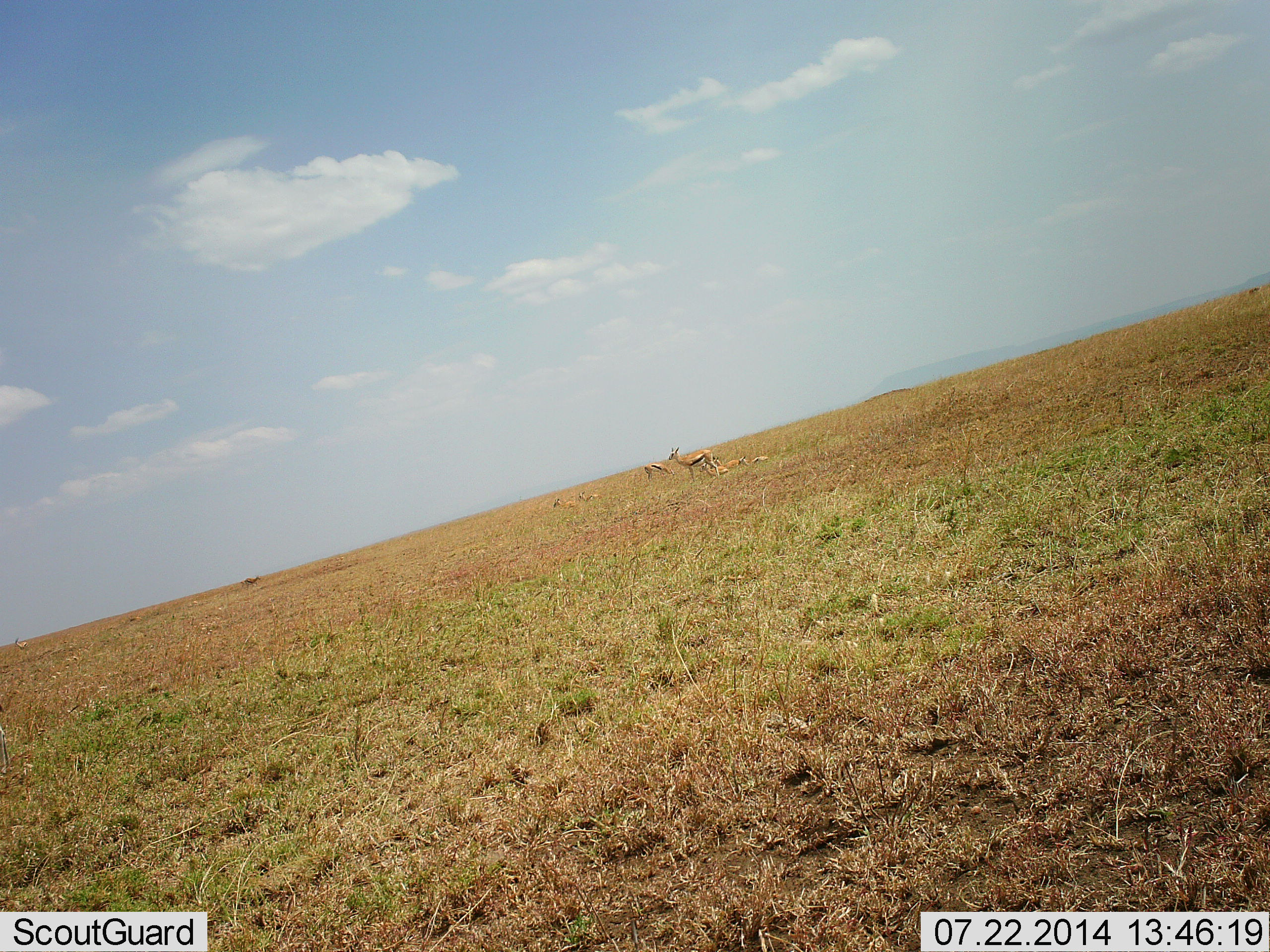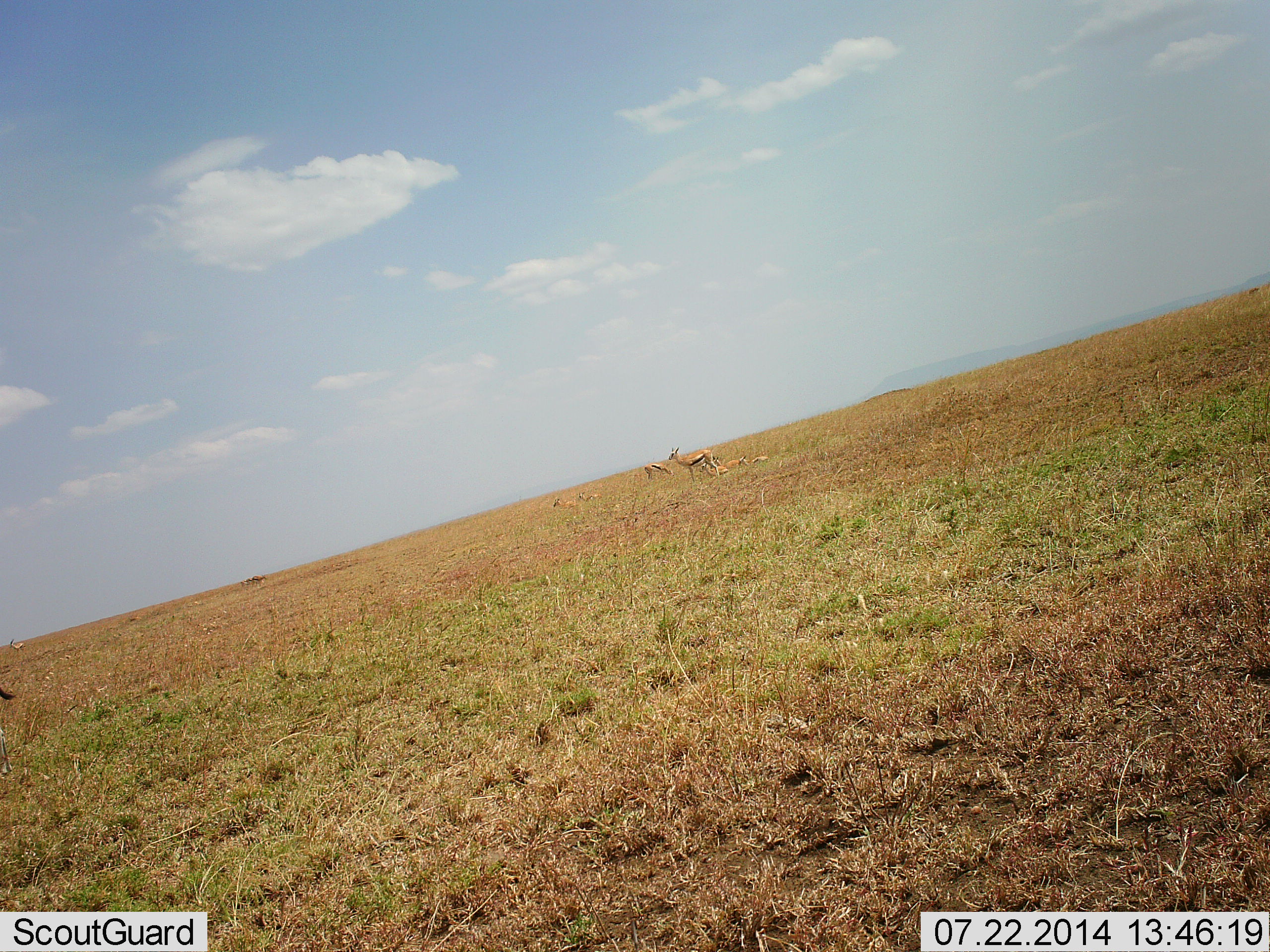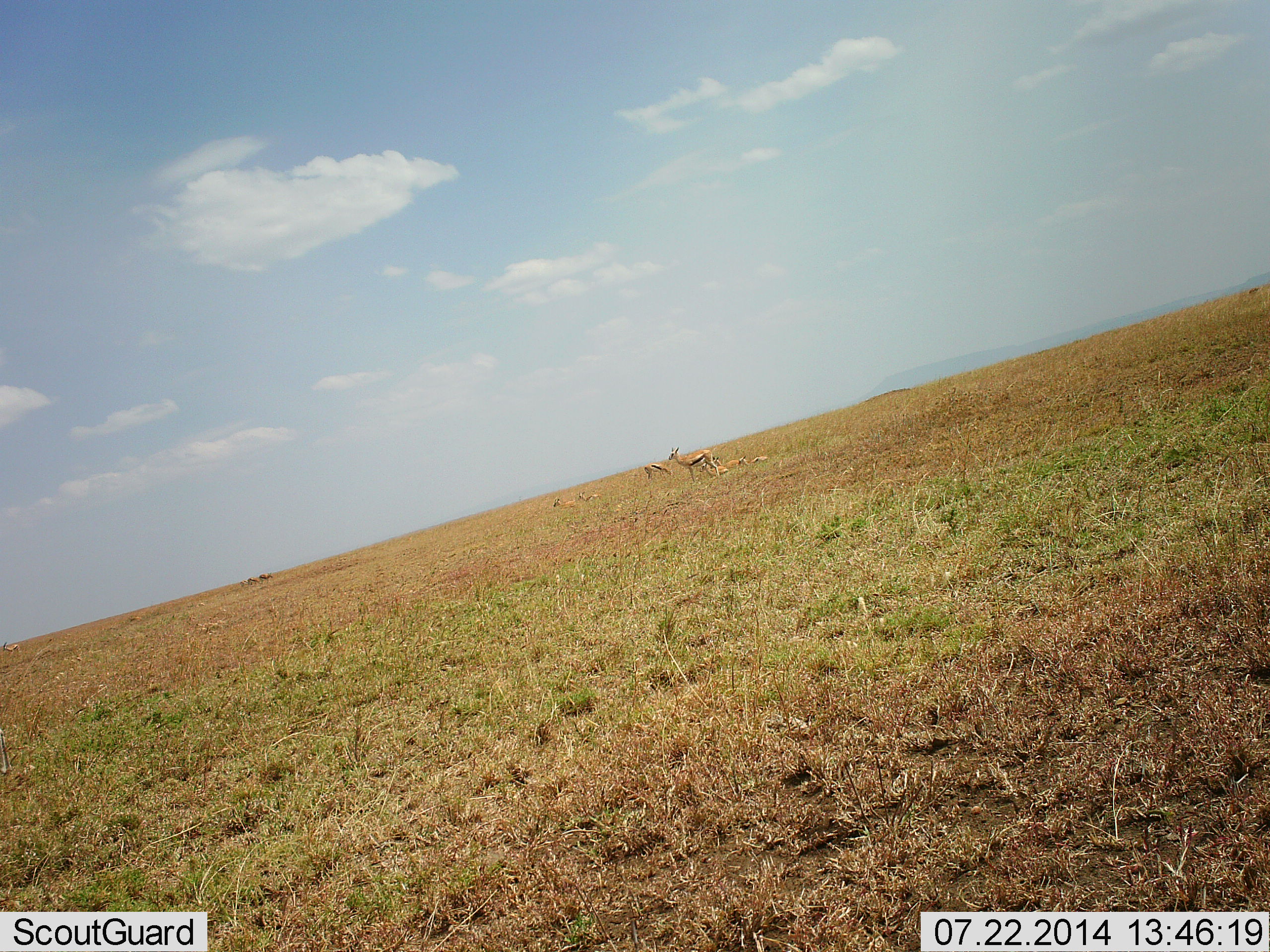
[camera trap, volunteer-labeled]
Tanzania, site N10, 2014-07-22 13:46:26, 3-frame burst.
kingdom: Animalia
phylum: Chordata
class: Mammalia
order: Artiodactyla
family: Bovidae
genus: Eudorcas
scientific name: Eudorcas thomsonii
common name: thomson's gazelle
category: gazellethomsons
Gazellethomsons (thomson's gazelle) (Eudorcas thomsonii), count 5. Behavior (volunteer vote fractions): standing 100%, resting 60%, moving 30%, interacting 0%. Young present (vote fraction): 20%. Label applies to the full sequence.